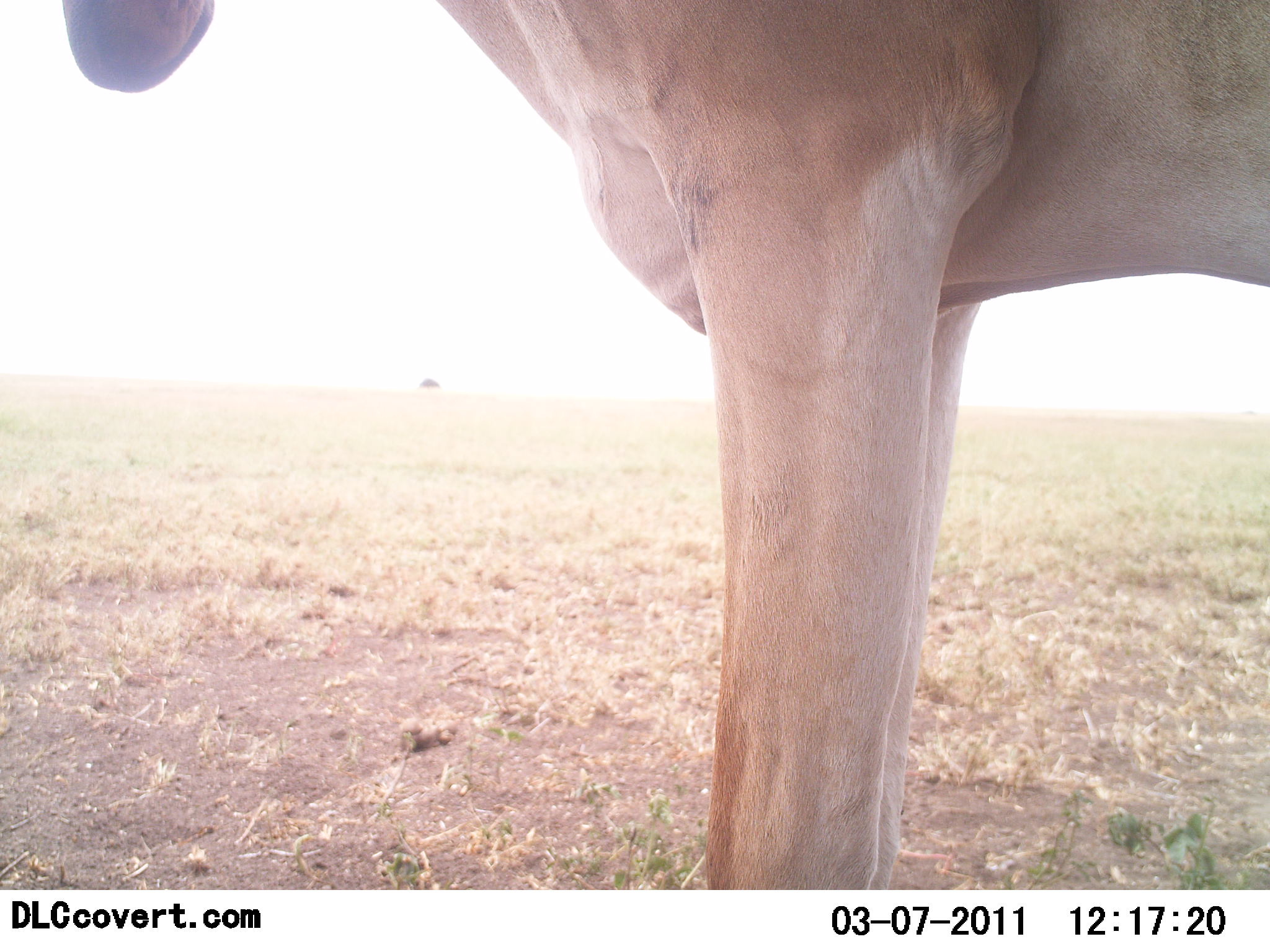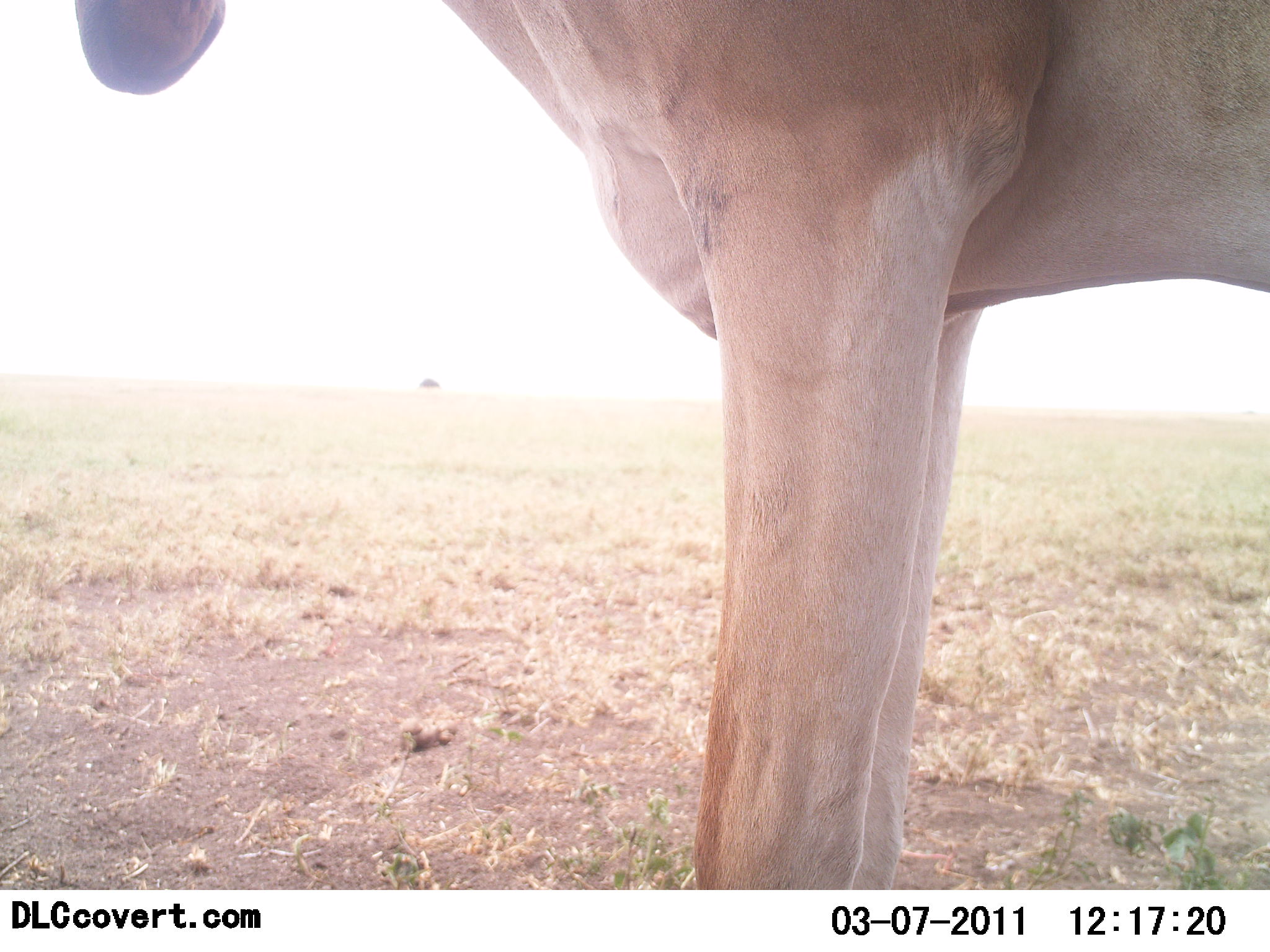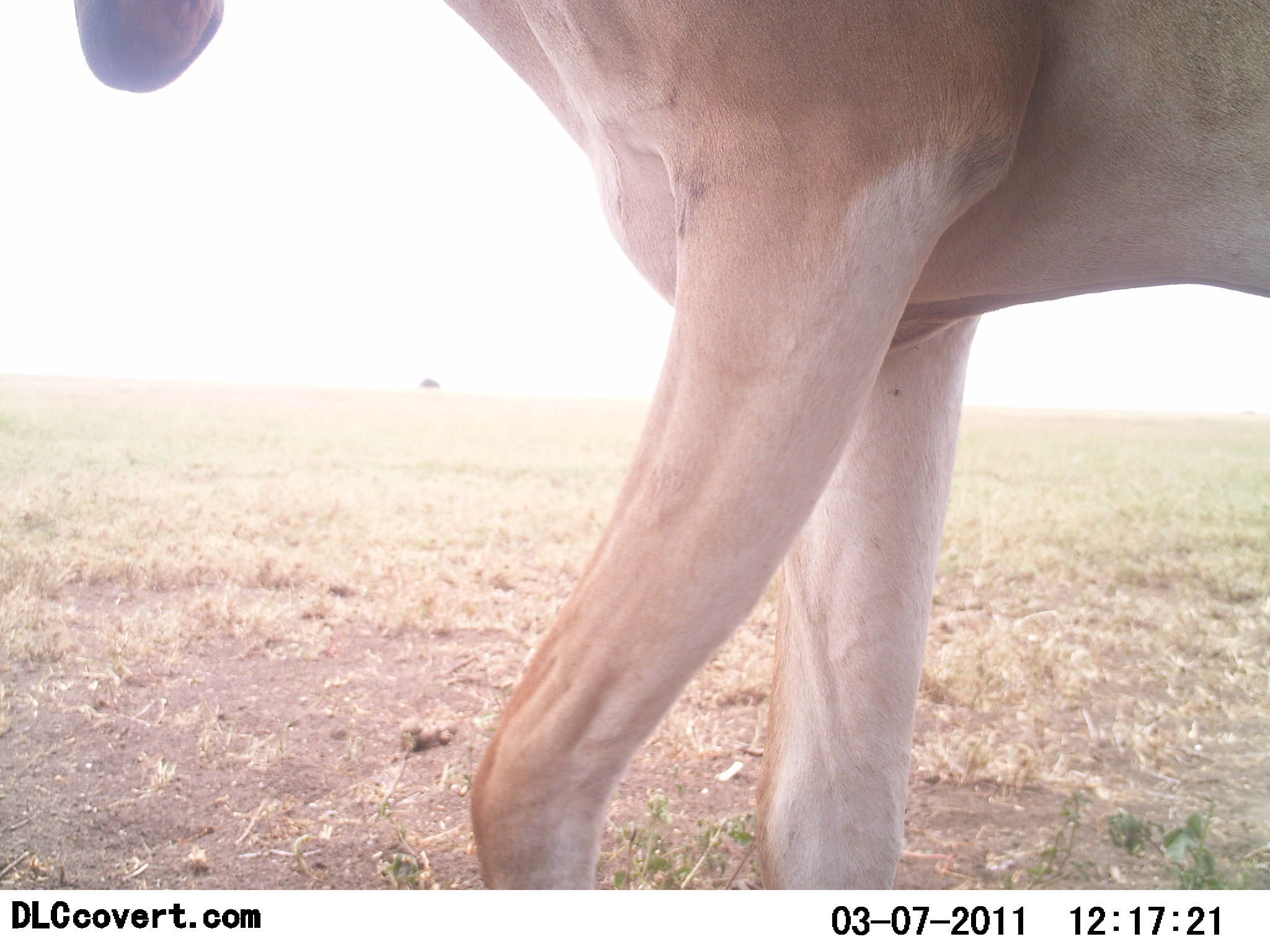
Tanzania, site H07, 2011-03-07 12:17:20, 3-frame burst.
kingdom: Animalia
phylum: Chordata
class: Mammalia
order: Artiodactyla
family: Bovidae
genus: Alcelaphus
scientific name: Alcelaphus buselaphus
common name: hartebeest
Hartebeest (Alcelaphus buselaphus), count 1. Behavior (volunteer vote fractions): standing 100%, resting 9%, moving 0%, interacting 0%. Young present (vote fraction): 0%. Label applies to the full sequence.